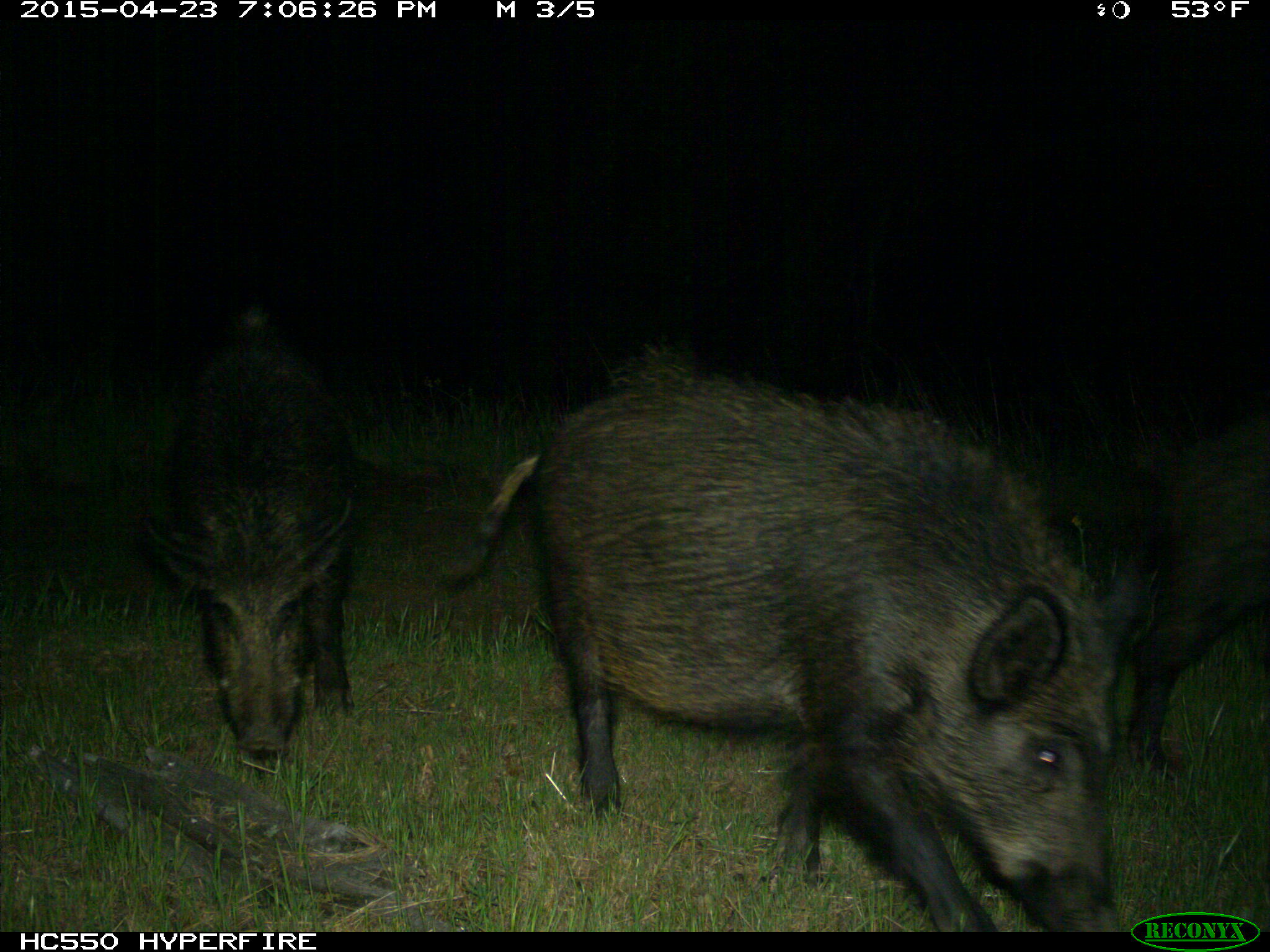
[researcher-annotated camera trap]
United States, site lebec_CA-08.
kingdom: Animalia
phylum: Chordata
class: Mammalia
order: Artiodactyla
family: Suidae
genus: Sus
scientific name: Sus scrofa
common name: wild boar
Sus scrofa (wild boar).